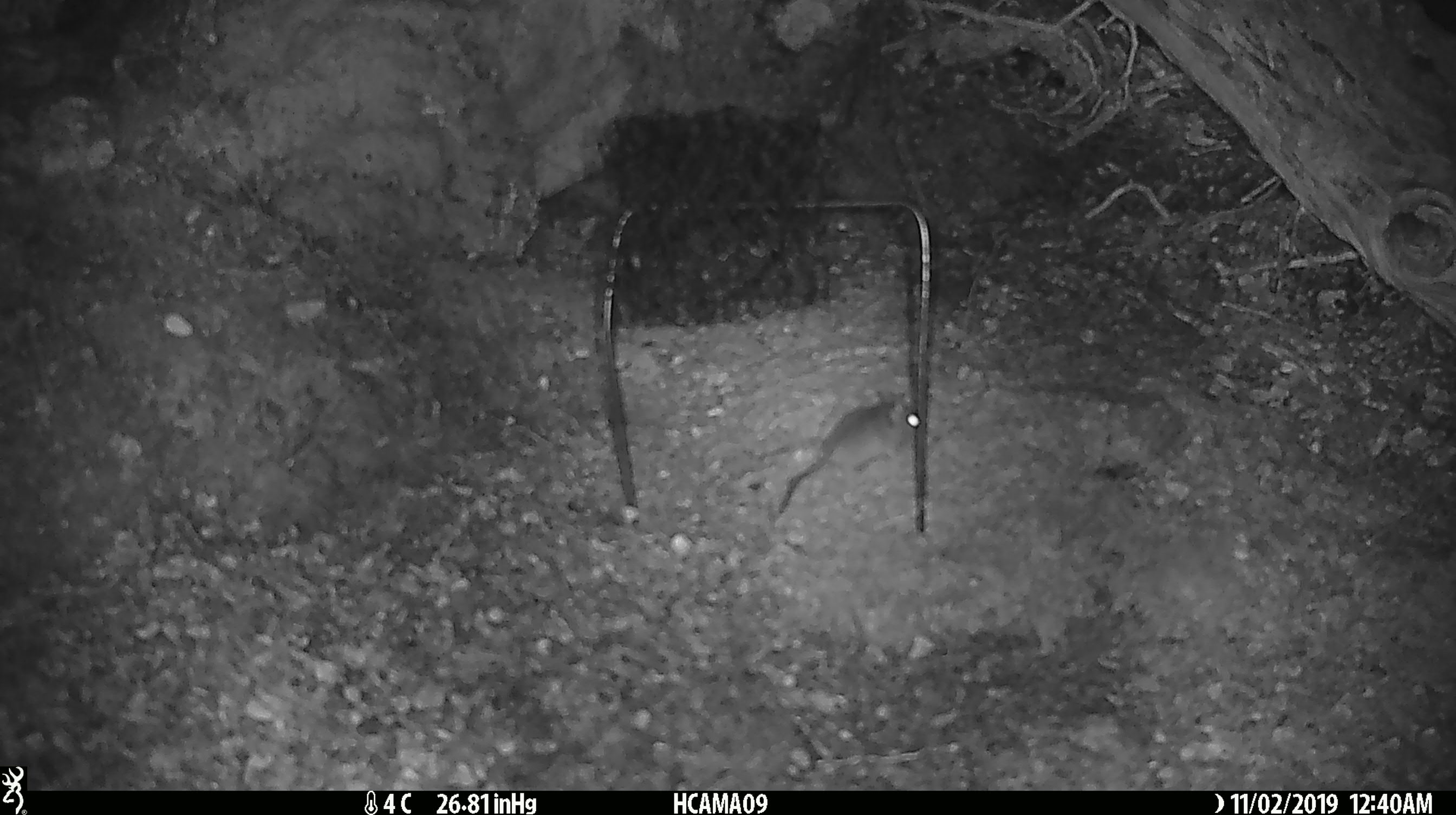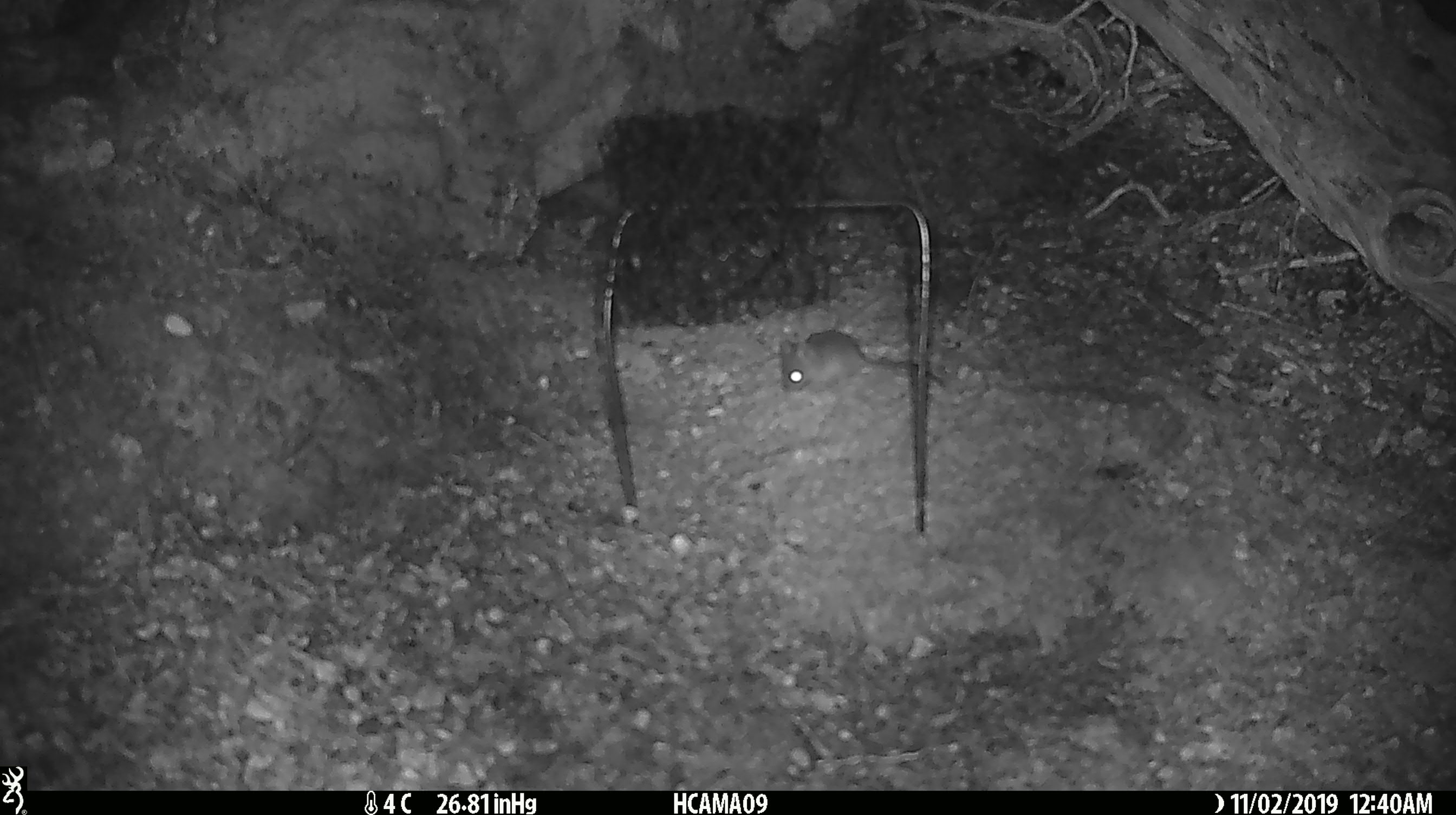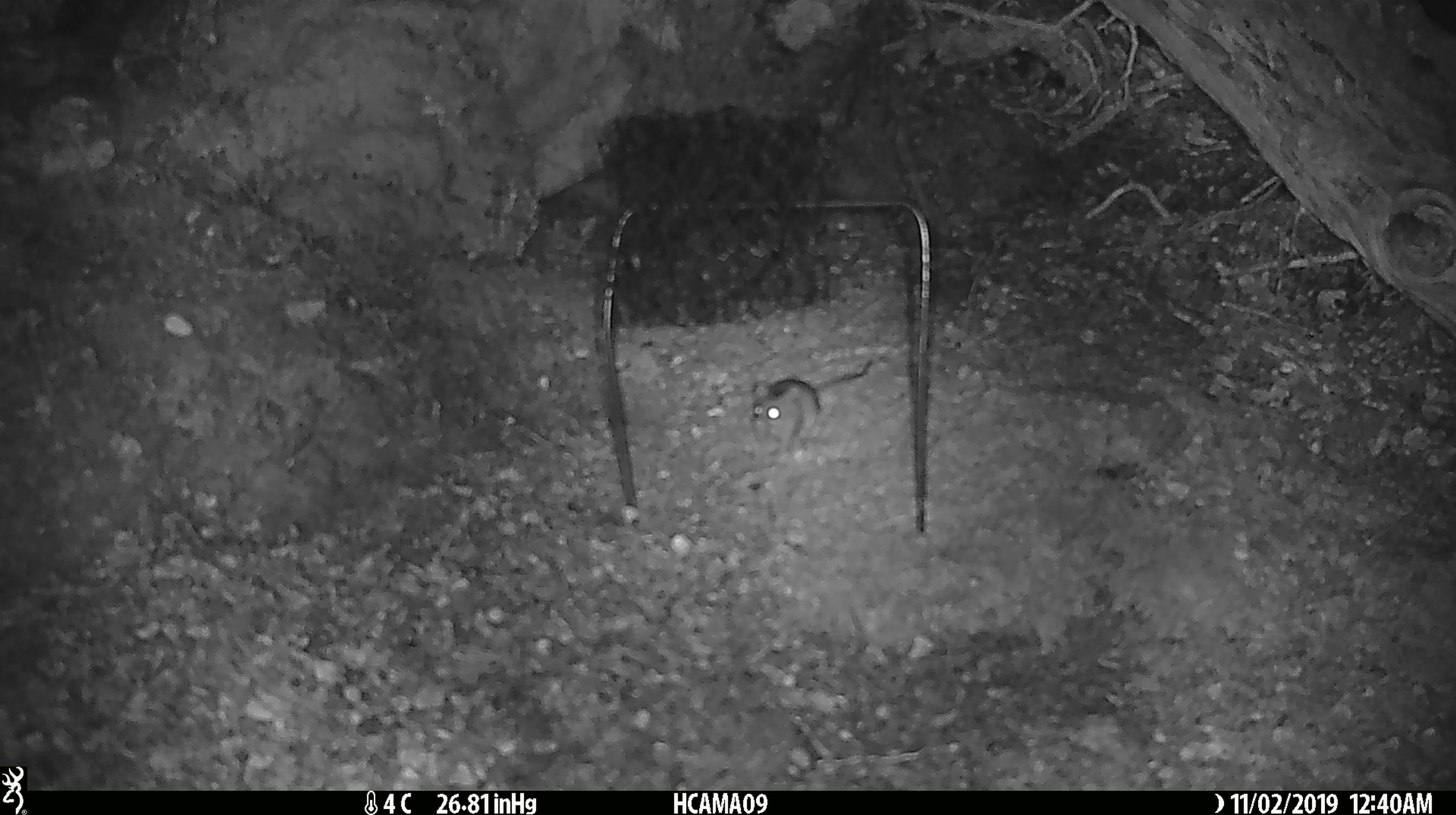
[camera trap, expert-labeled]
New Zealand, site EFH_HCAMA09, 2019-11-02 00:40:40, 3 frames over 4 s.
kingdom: Animalia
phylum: Chordata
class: Mammalia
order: Rodentia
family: Muridae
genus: Mus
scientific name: Mus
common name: mouse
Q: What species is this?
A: Mouse (Mus).